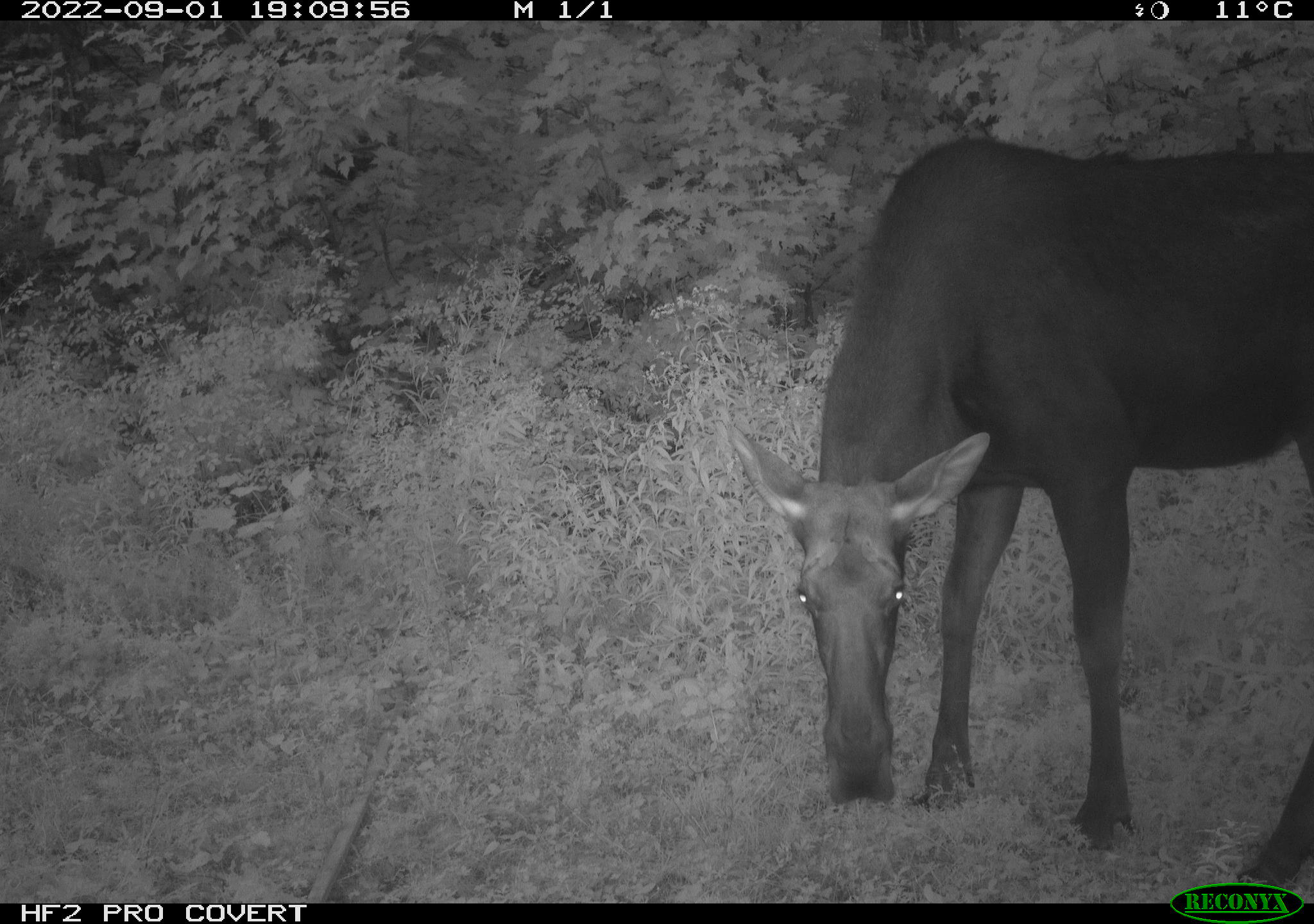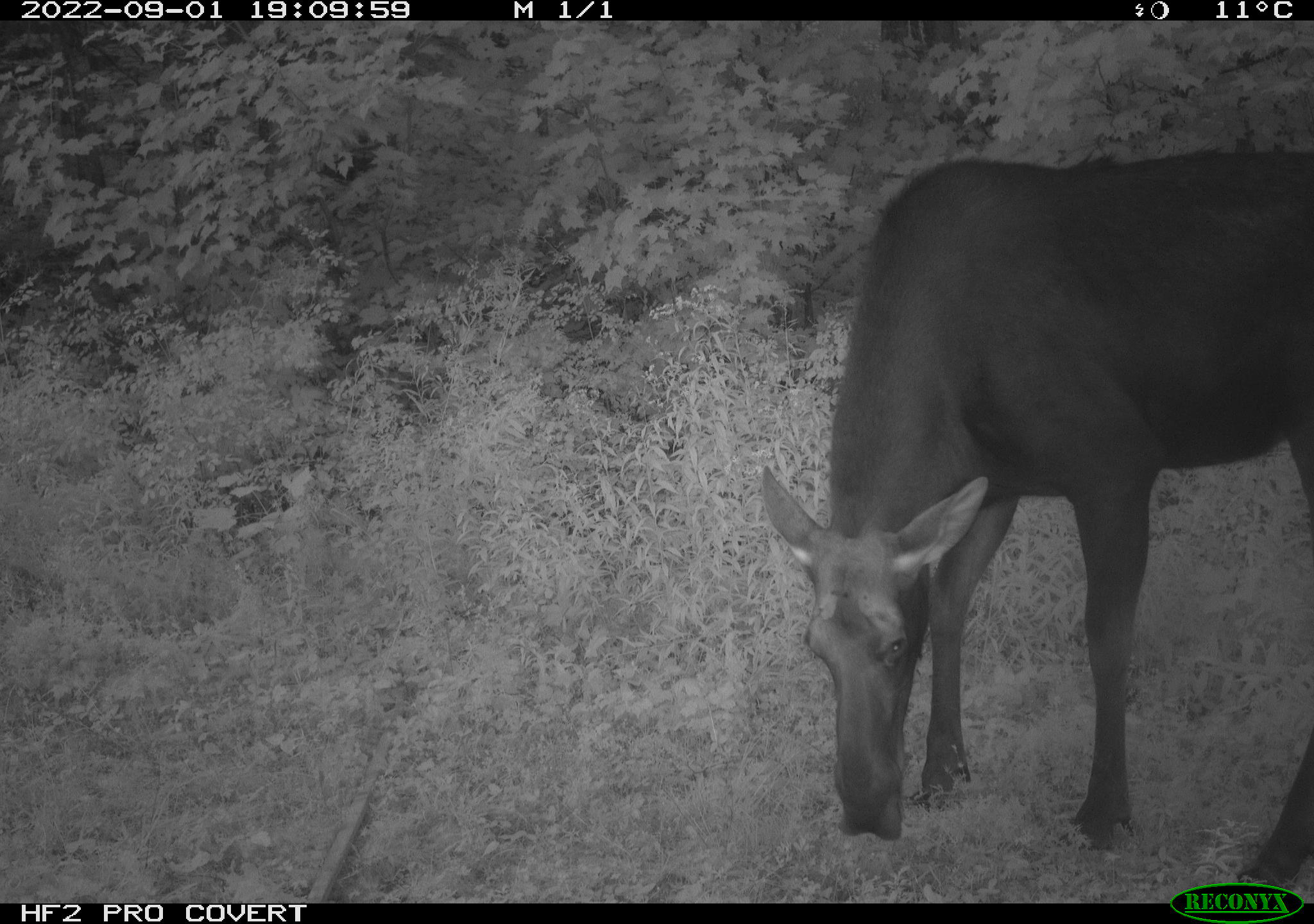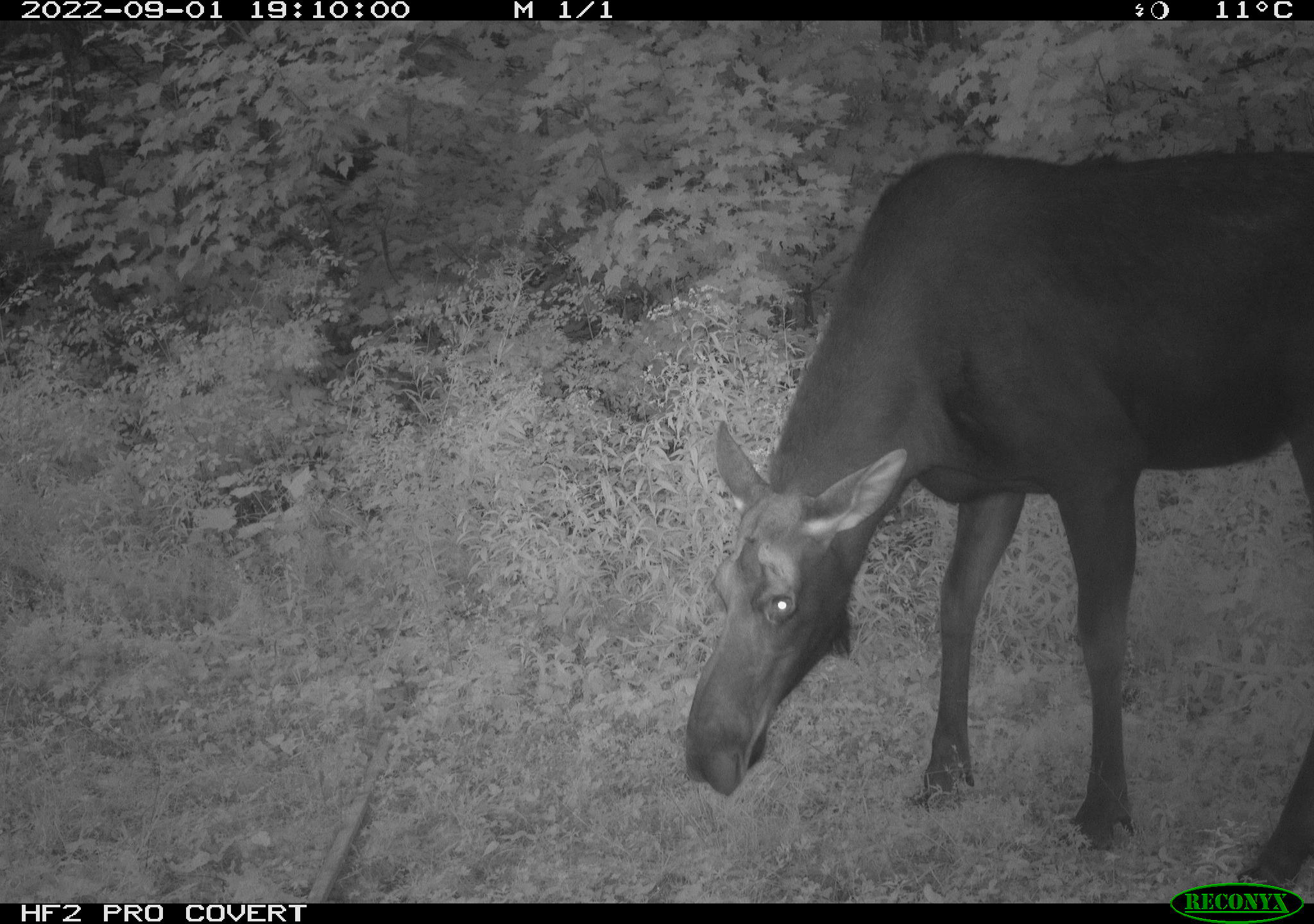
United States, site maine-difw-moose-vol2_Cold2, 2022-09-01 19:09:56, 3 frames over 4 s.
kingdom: Animalia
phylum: Chordata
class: Mammalia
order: Artiodactyla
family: Cervidae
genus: Alces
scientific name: Alces alces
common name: moose